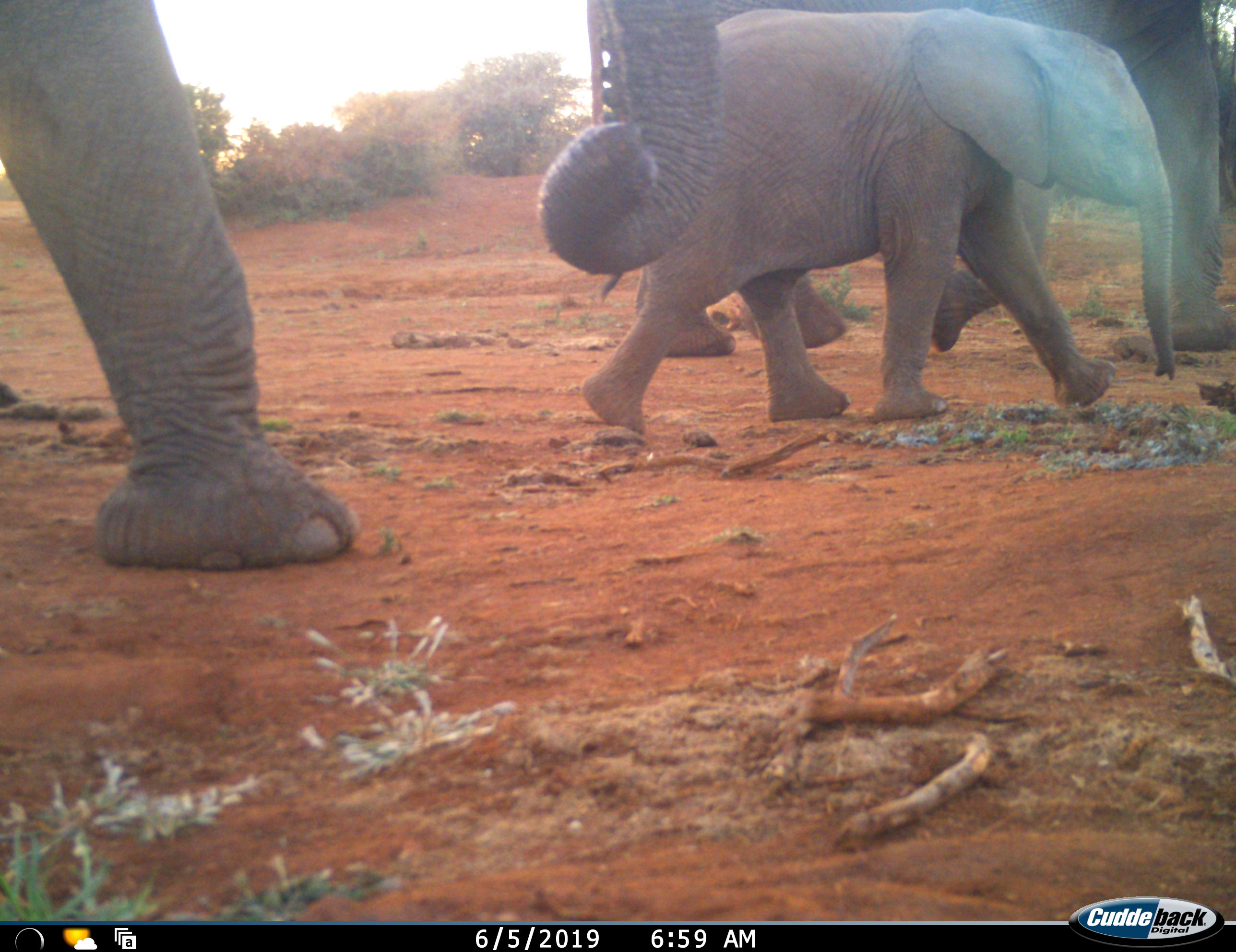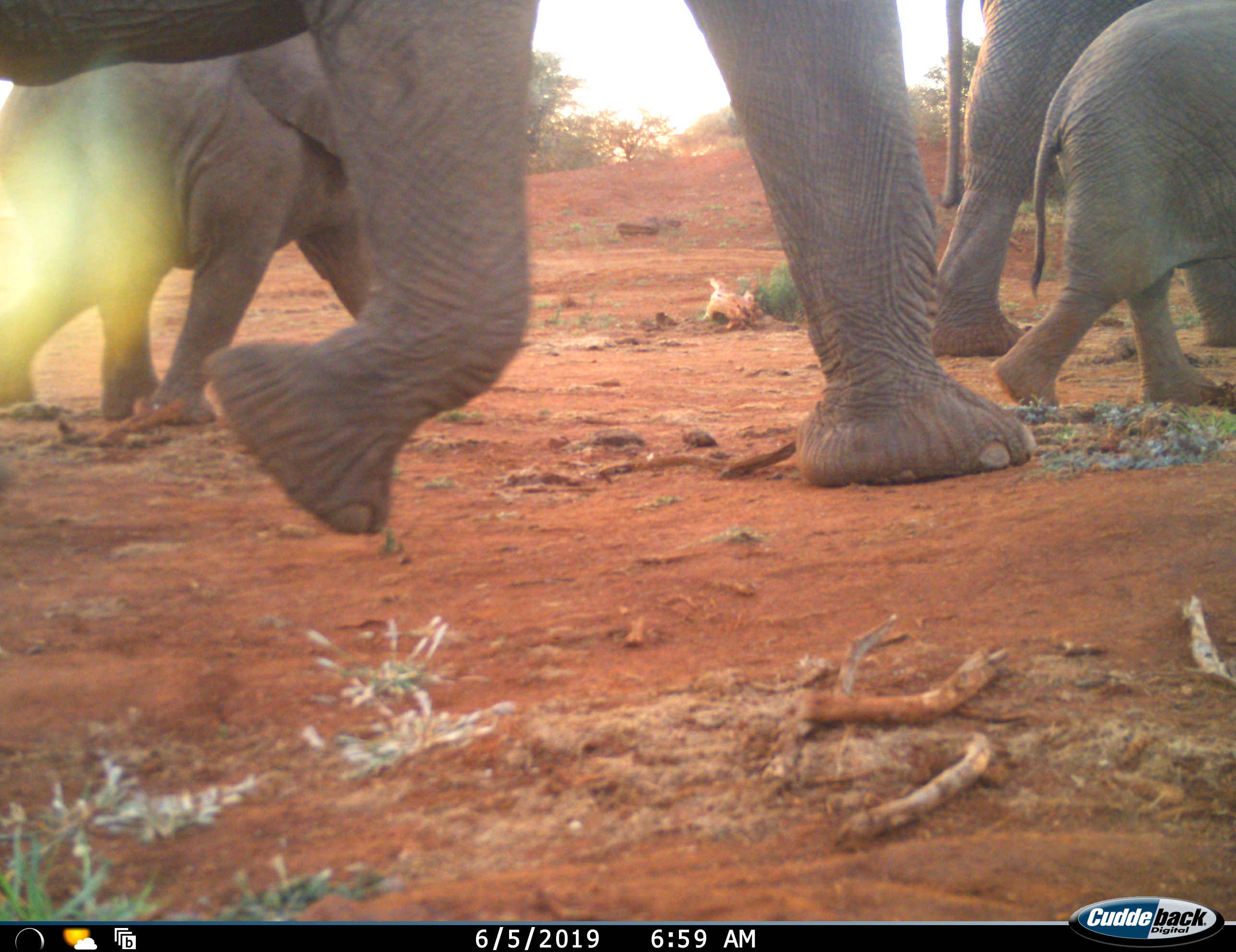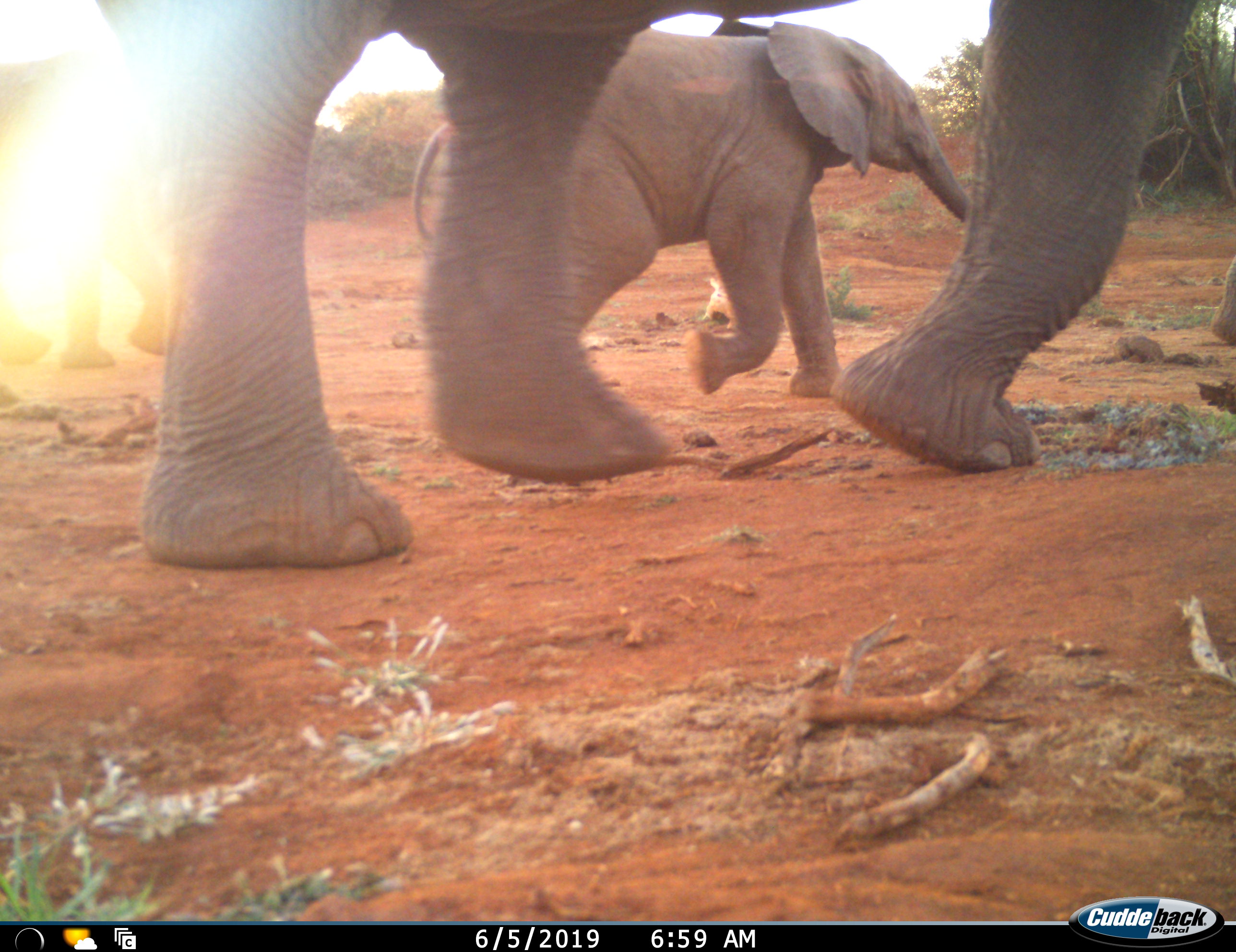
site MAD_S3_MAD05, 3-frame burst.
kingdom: Animalia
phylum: Chordata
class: Mammalia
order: Proboscidea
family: Elephantidae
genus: Loxodonta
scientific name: Loxodonta africana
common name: african bush elephant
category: elephant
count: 5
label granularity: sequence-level